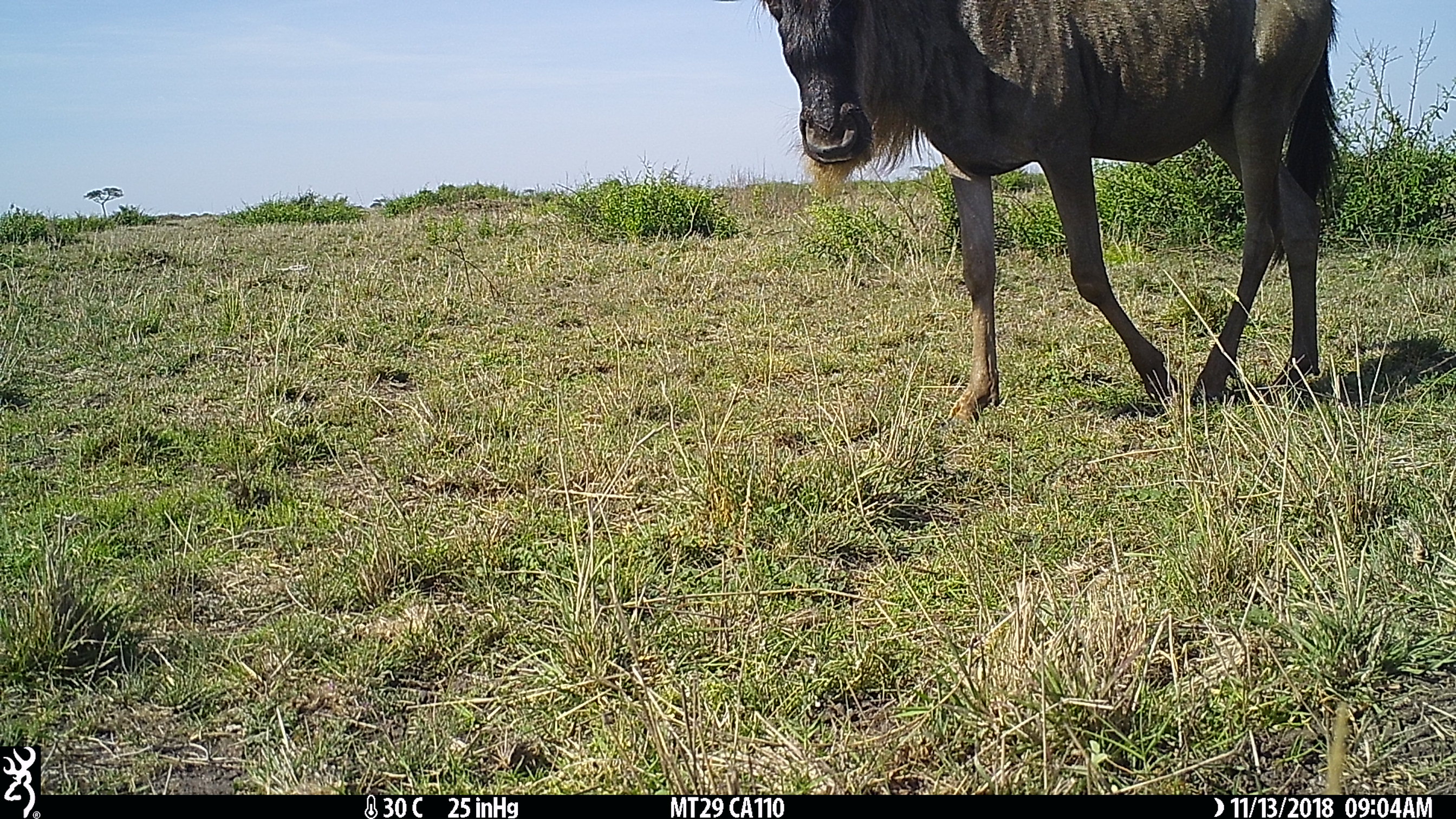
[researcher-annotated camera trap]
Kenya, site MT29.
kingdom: Animalia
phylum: Chordata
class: Mammalia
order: Artiodactyla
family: Bovidae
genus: Connochaetes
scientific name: Connochaetes taurinus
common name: blue wildebeest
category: wildebeest